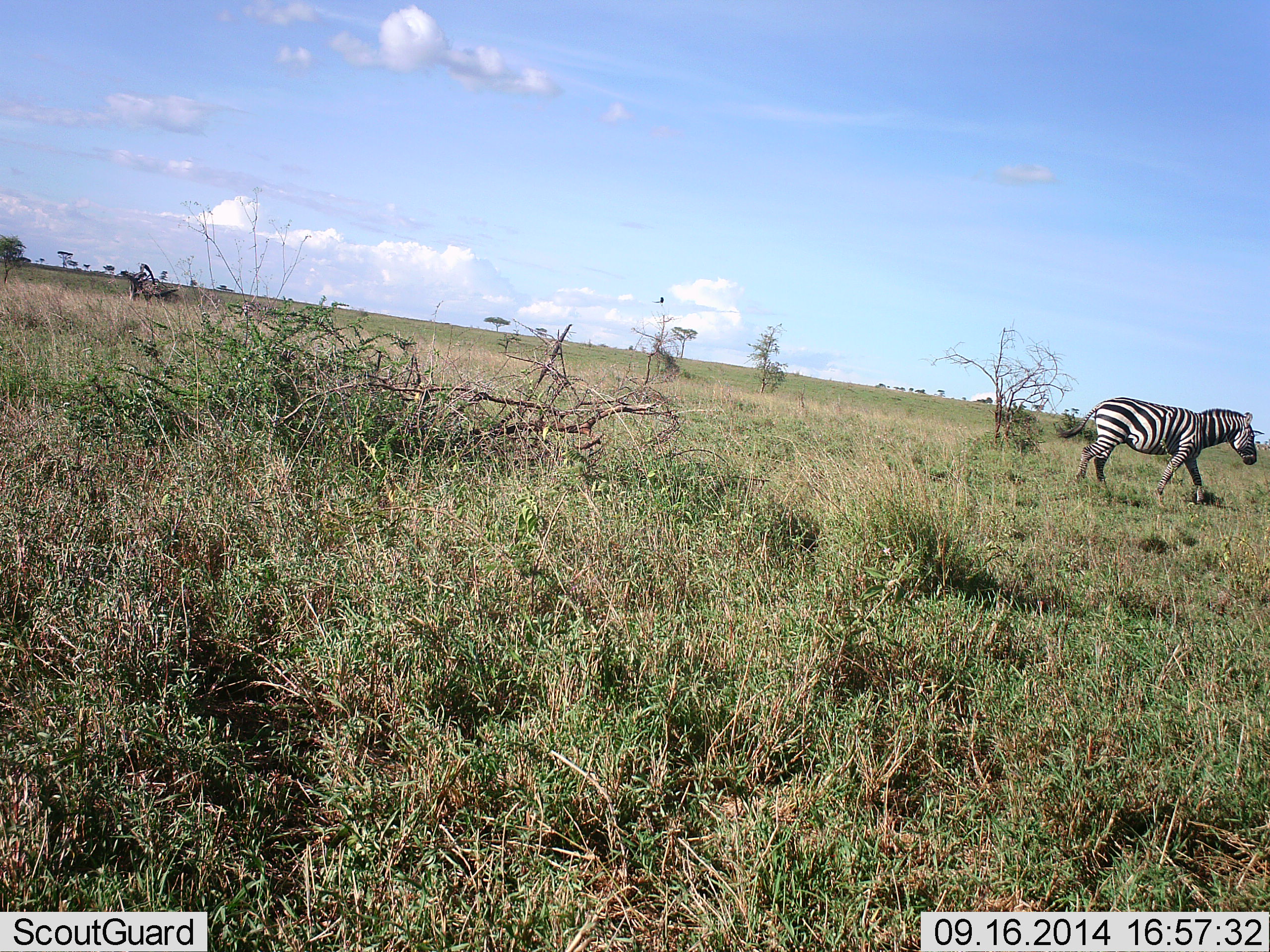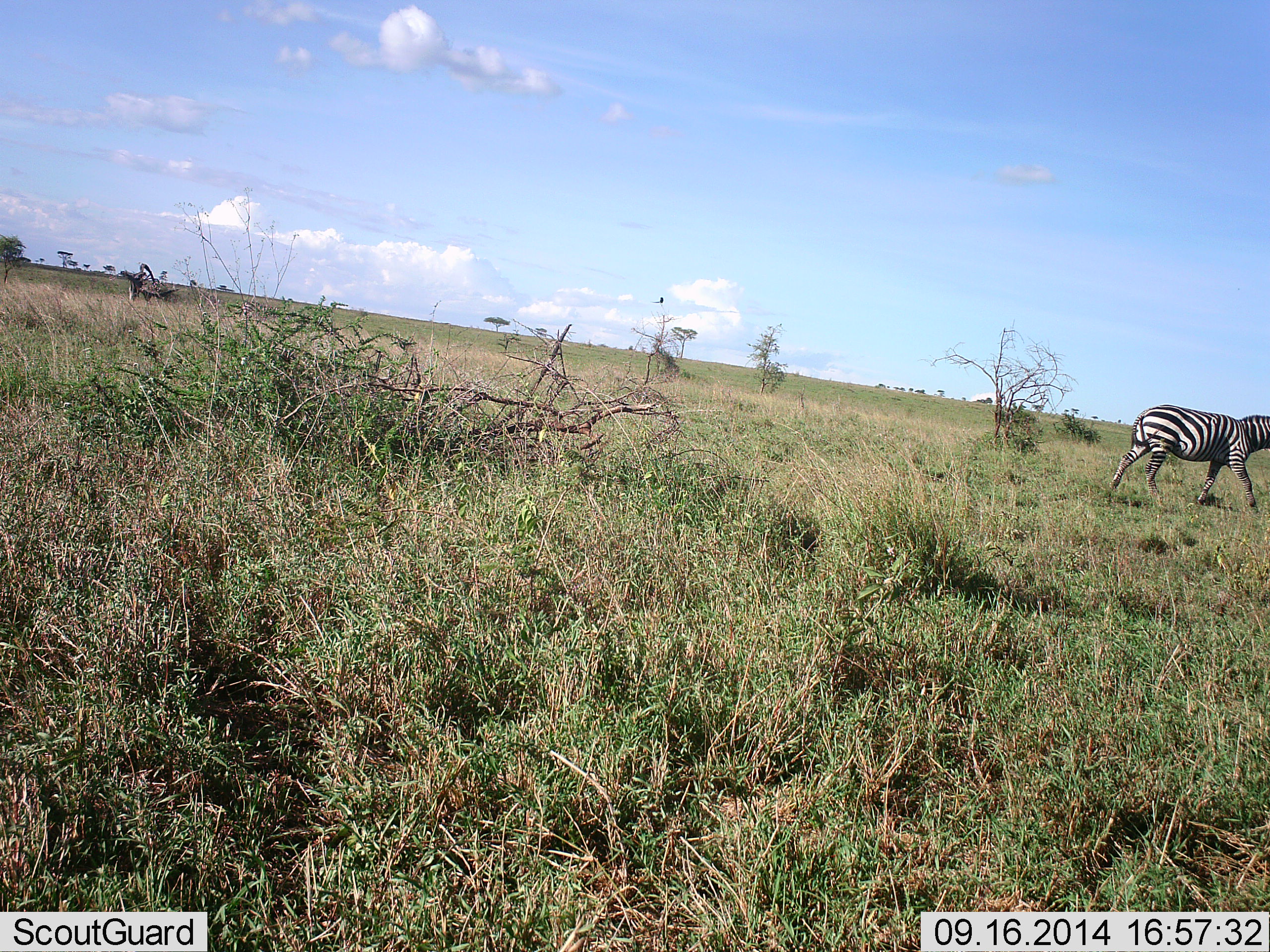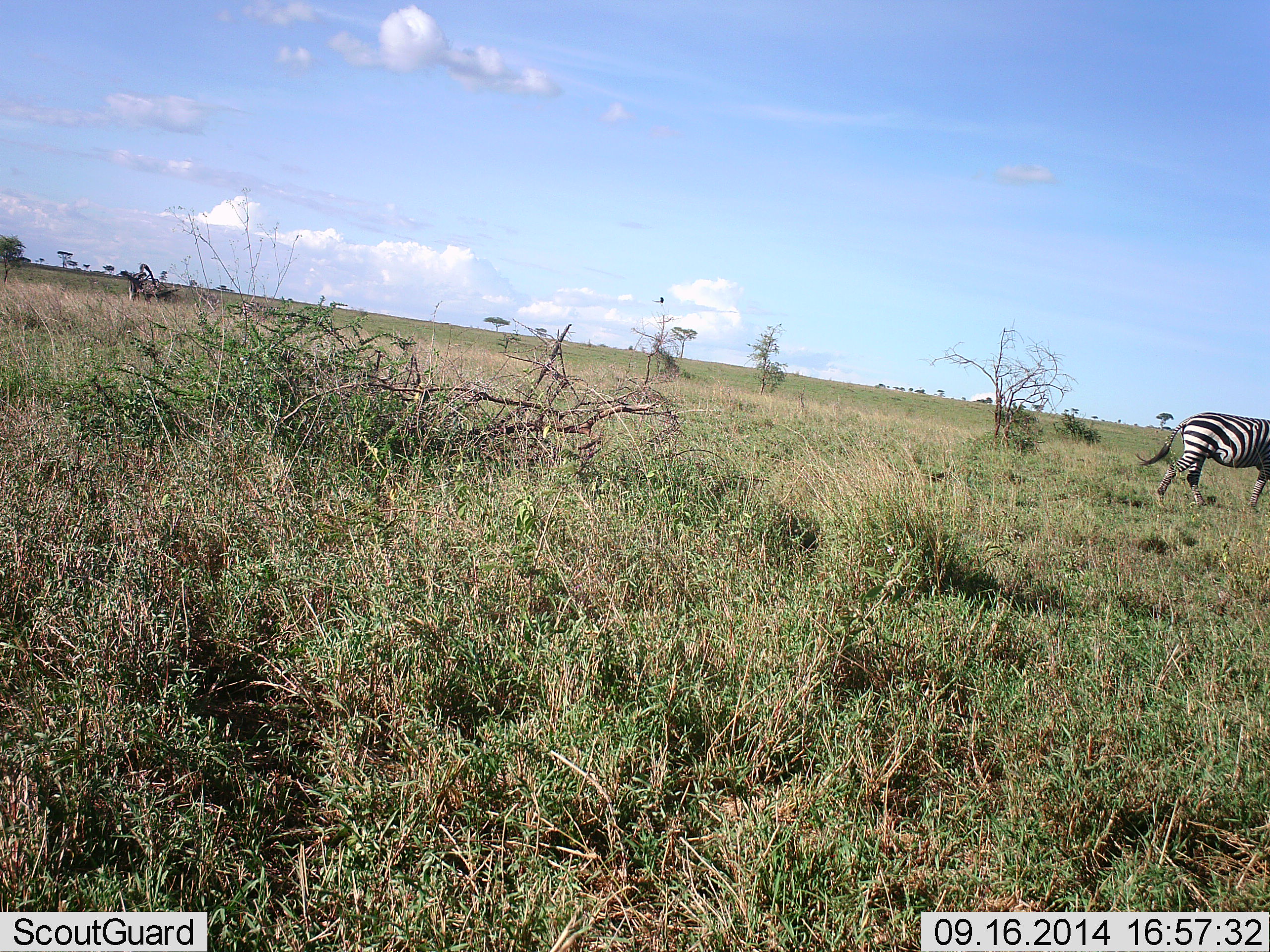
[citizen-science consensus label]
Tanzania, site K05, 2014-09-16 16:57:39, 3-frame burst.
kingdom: Animalia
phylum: Chordata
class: Mammalia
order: Perissodactyla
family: Equidae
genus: Equus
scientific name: Equus quagga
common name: plains zebra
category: zebra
Zebra (plains zebra) (Equus quagga), count 1. Behavior (volunteer vote fractions): standing 9%, resting 0%, moving 91%, interacting 0%. Young present (vote fraction): 0%. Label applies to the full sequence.